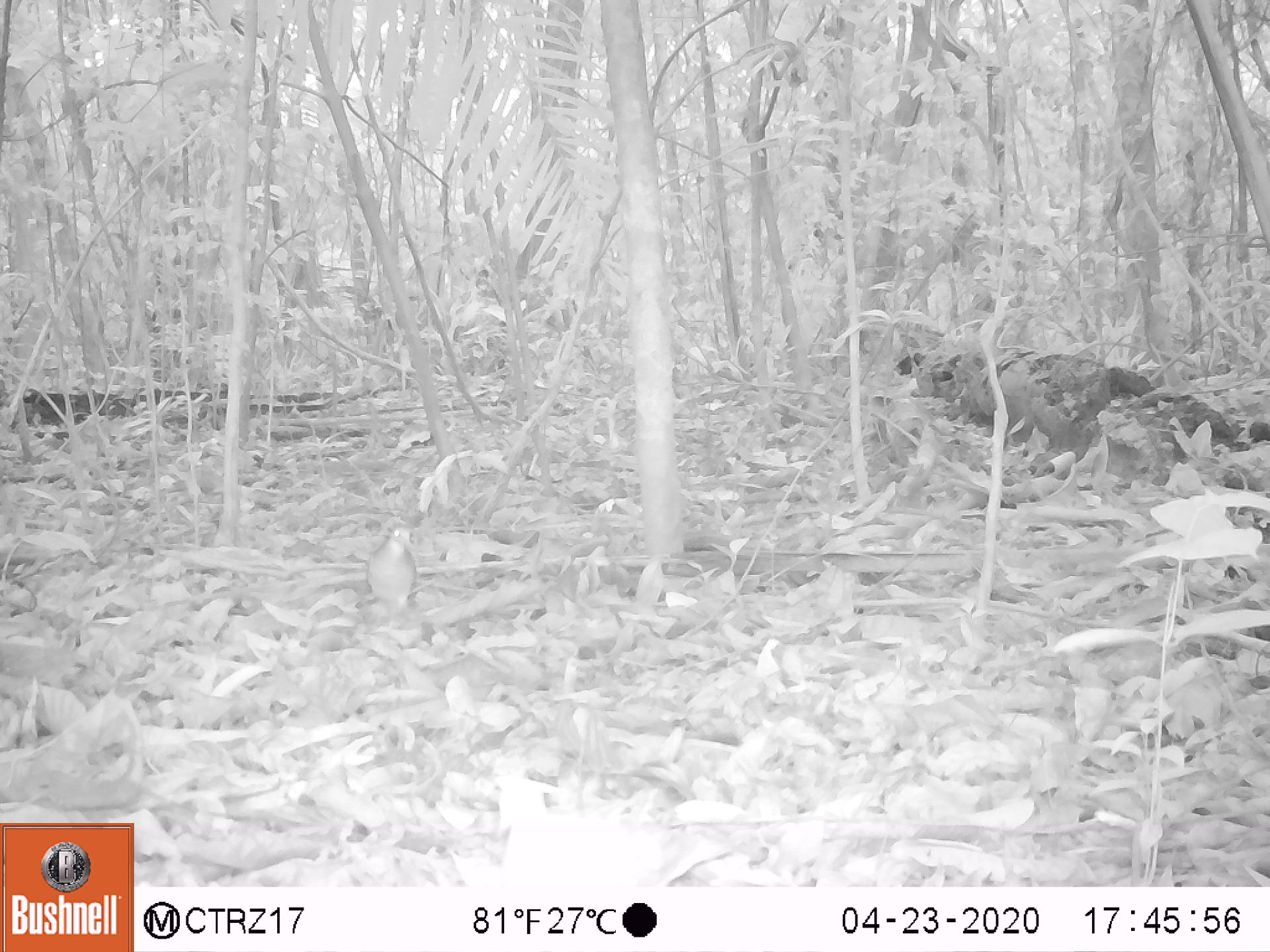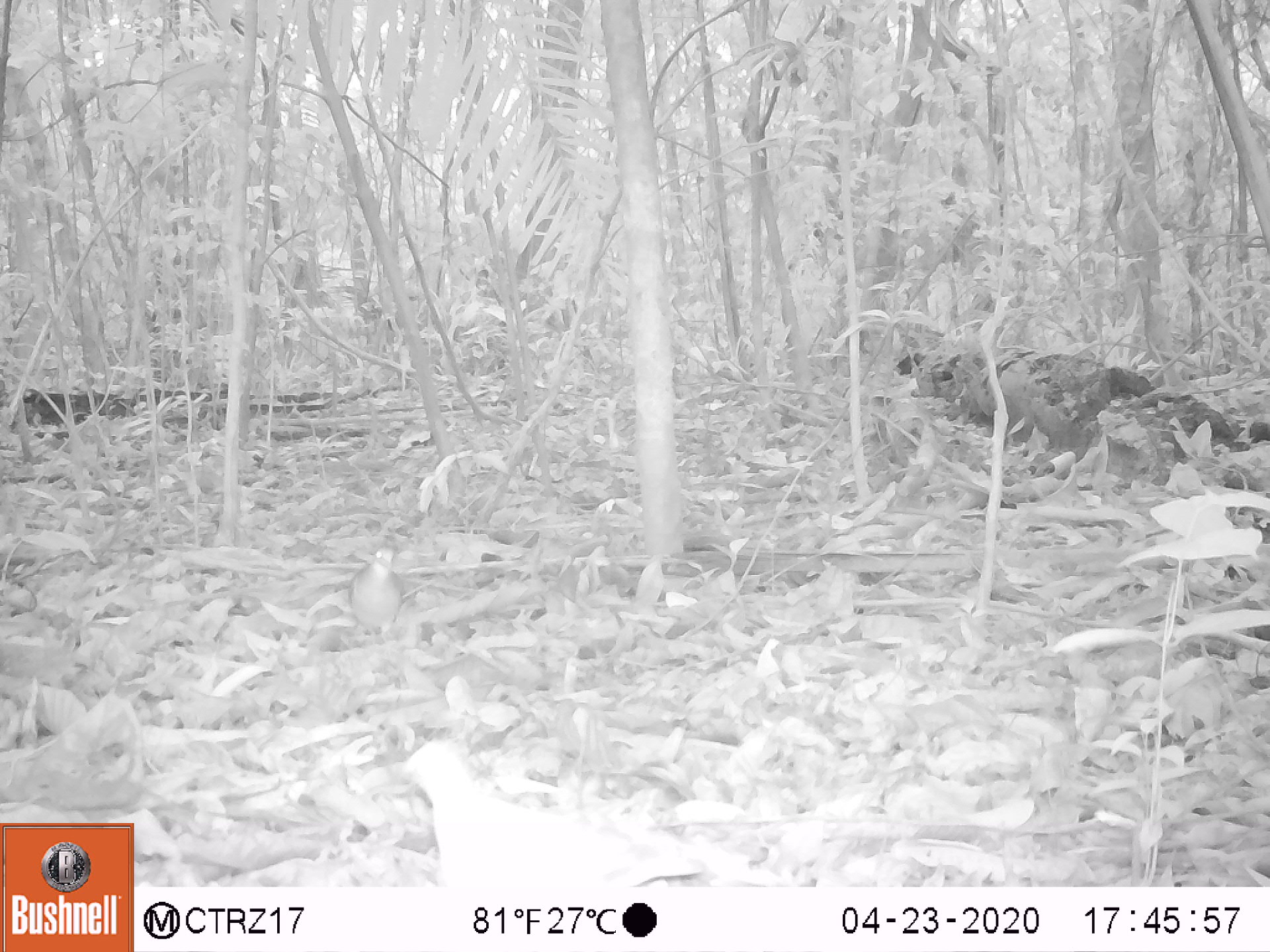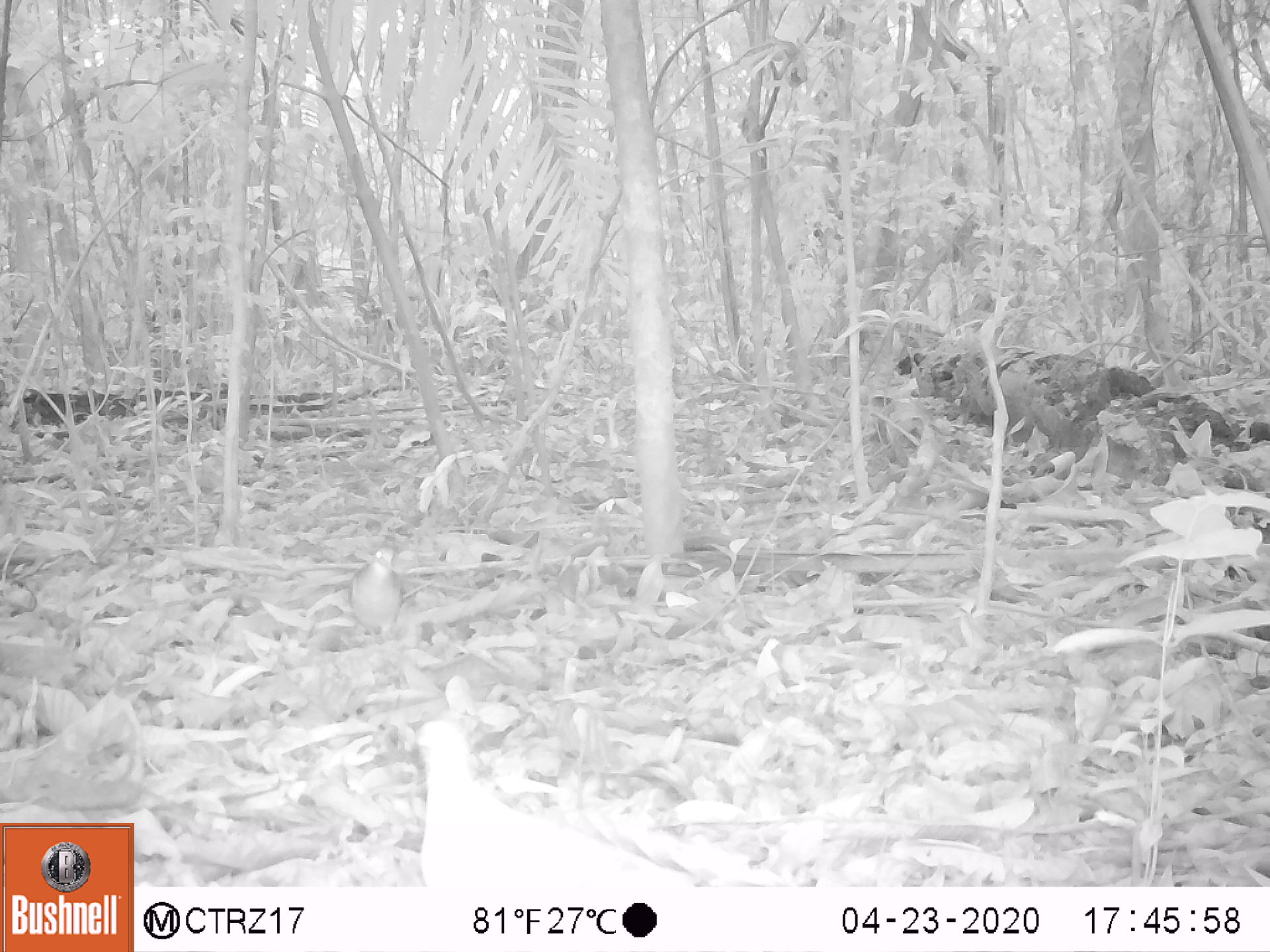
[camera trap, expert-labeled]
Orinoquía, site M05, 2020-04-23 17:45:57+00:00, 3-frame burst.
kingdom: Animalia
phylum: Chordata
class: Aves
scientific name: Aves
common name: bird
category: unknown bird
Unknown bird (bird) (Aves).